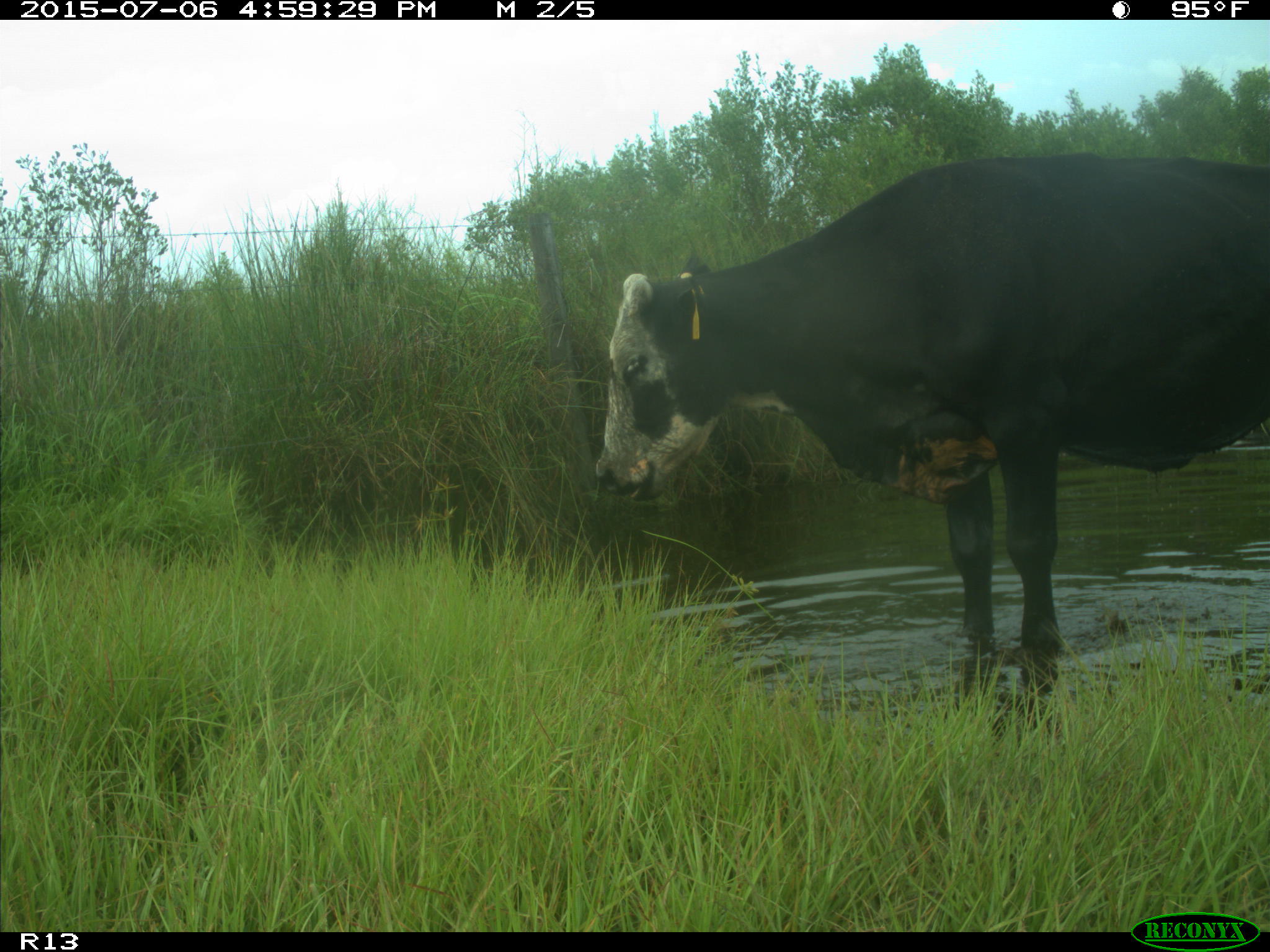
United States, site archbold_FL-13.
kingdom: Animalia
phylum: Chordata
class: Mammalia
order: Artiodactyla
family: Bovidae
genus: Bos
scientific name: Bos taurus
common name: domestic cow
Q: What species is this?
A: Bos taurus (domestic cow).